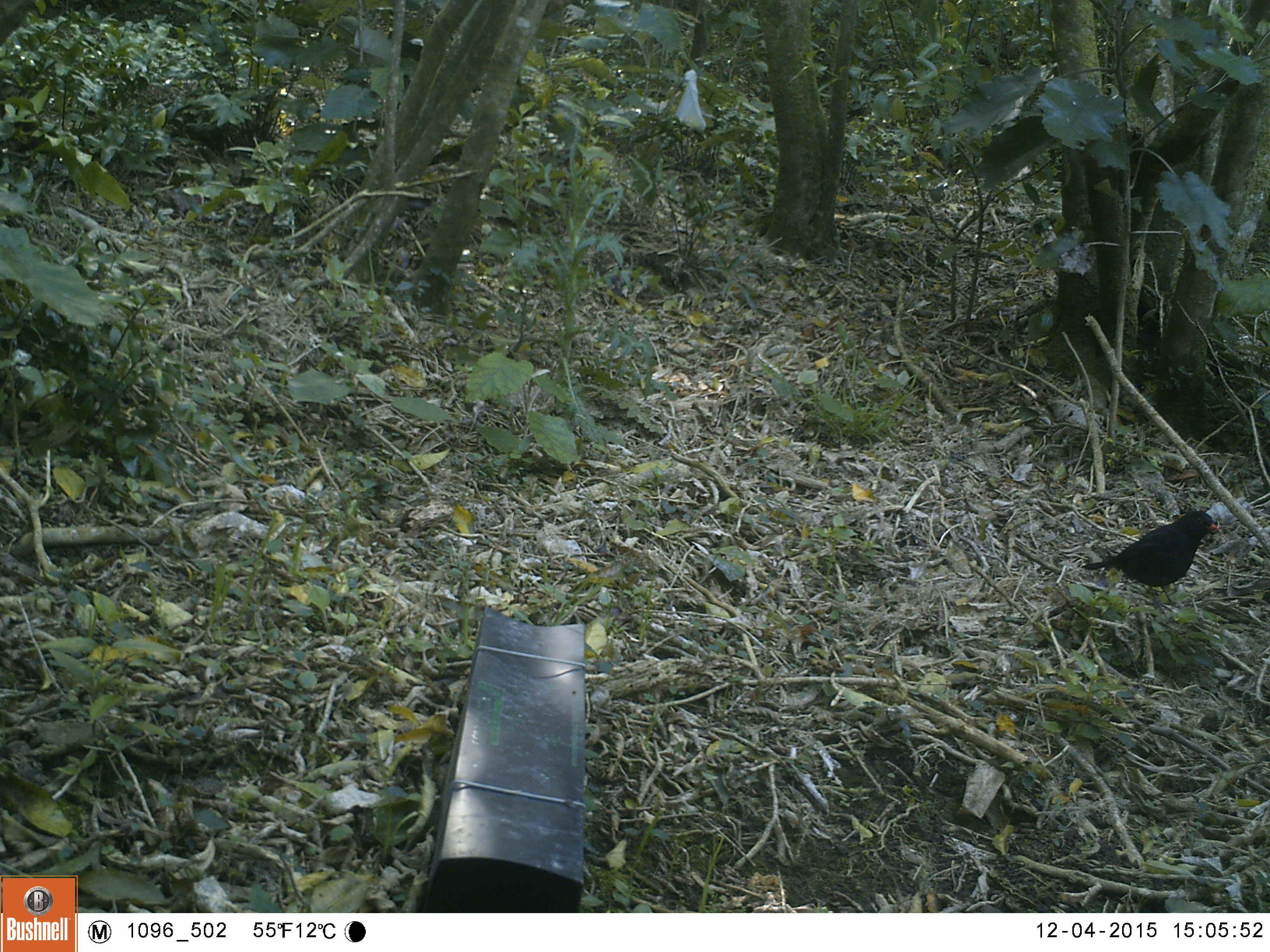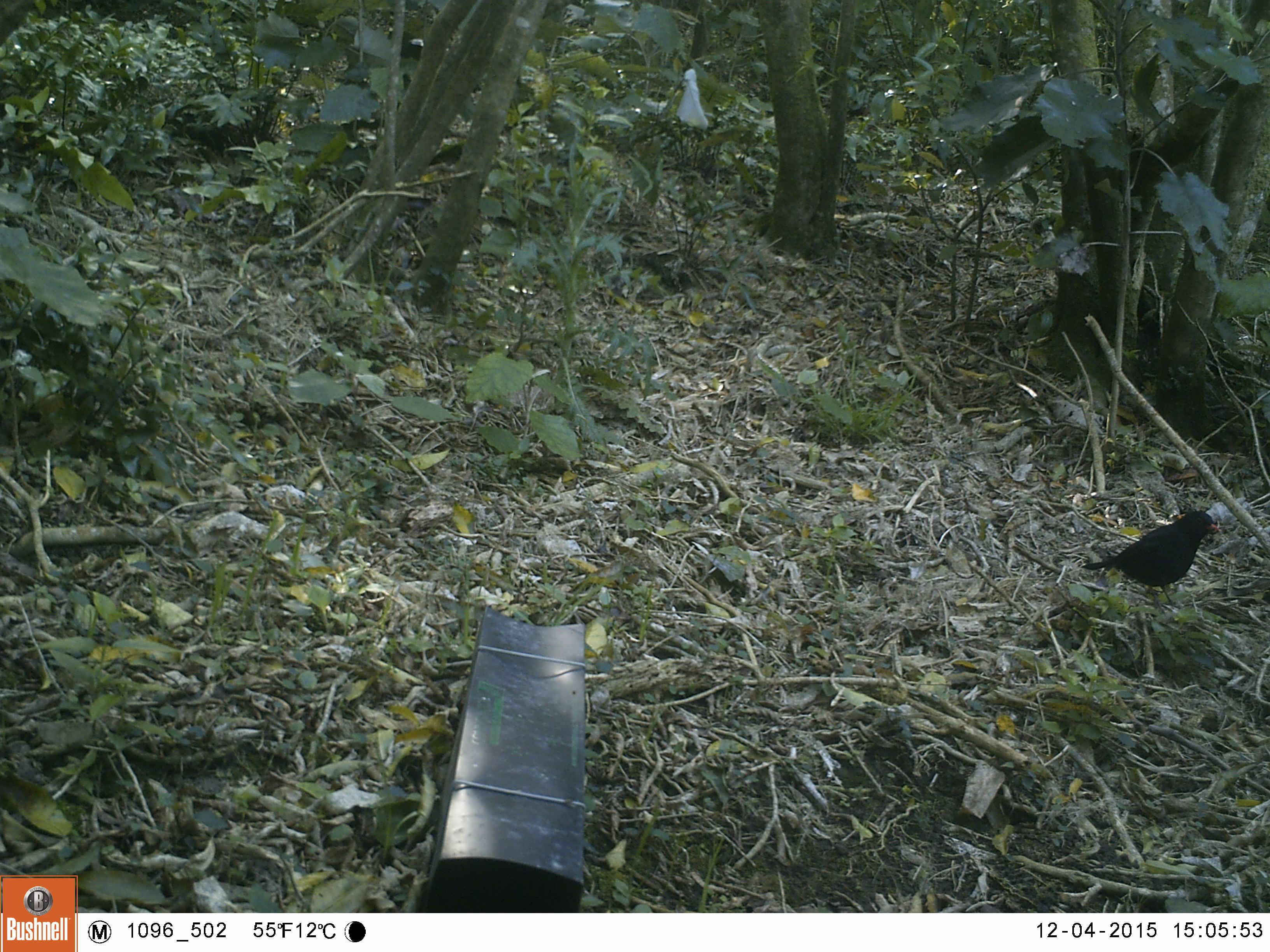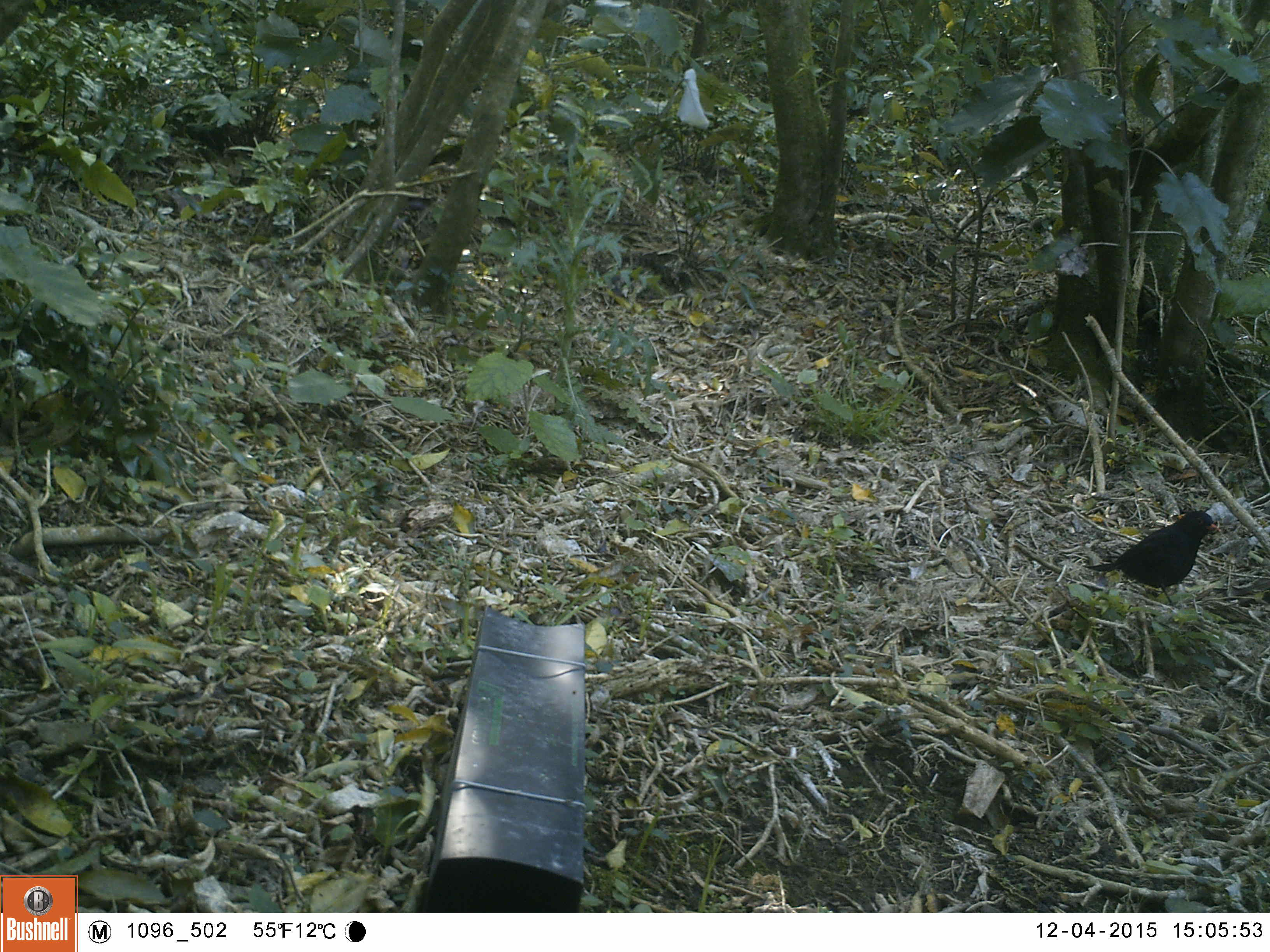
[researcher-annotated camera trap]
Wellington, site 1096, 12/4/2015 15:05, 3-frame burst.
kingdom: Animalia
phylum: Chordata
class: Aves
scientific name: Aves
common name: bird